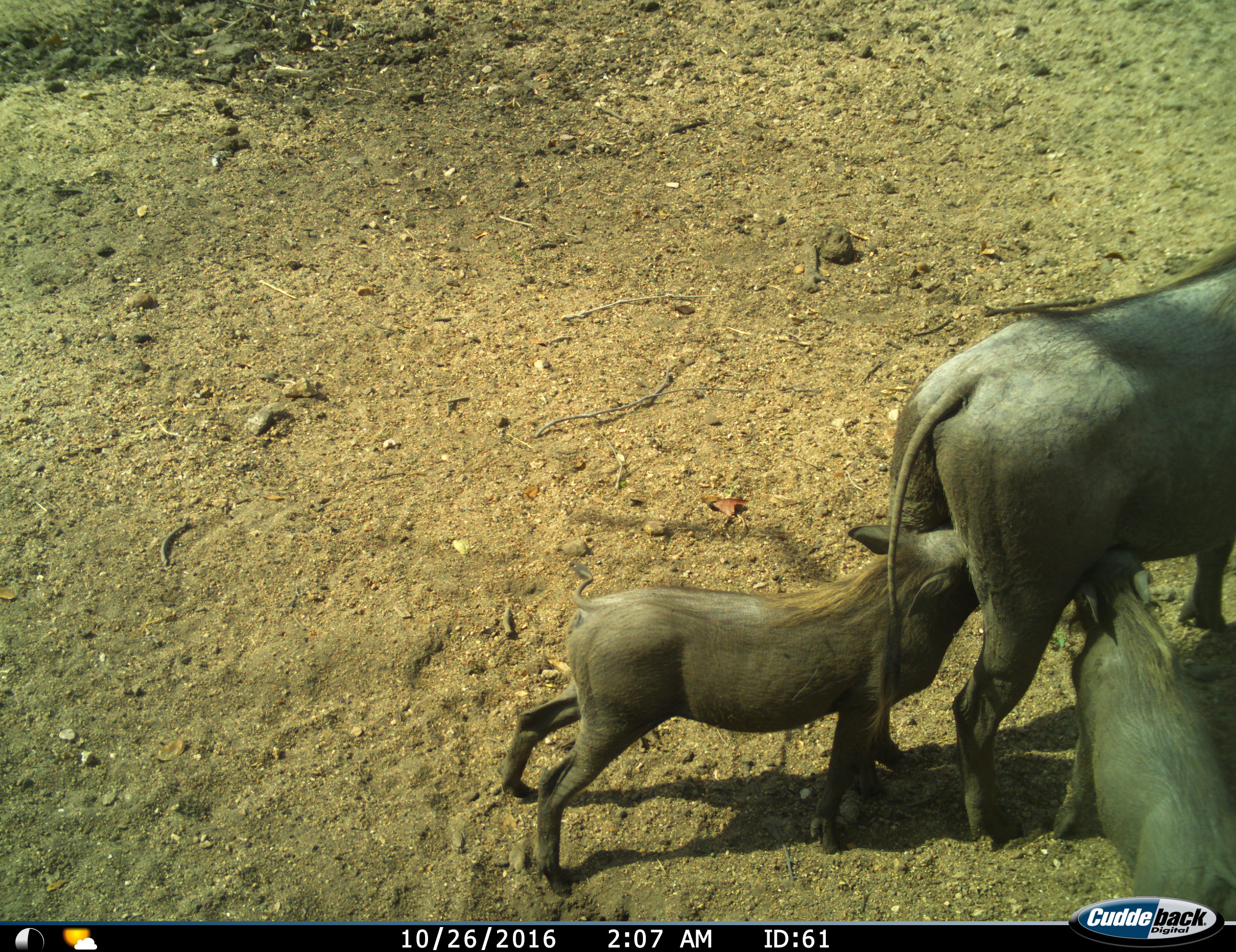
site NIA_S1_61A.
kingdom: Animalia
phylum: Chordata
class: Mammalia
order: Artiodactyla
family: Suidae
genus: Phacochoerus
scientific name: Phacochoerus africanus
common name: warthog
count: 3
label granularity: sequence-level